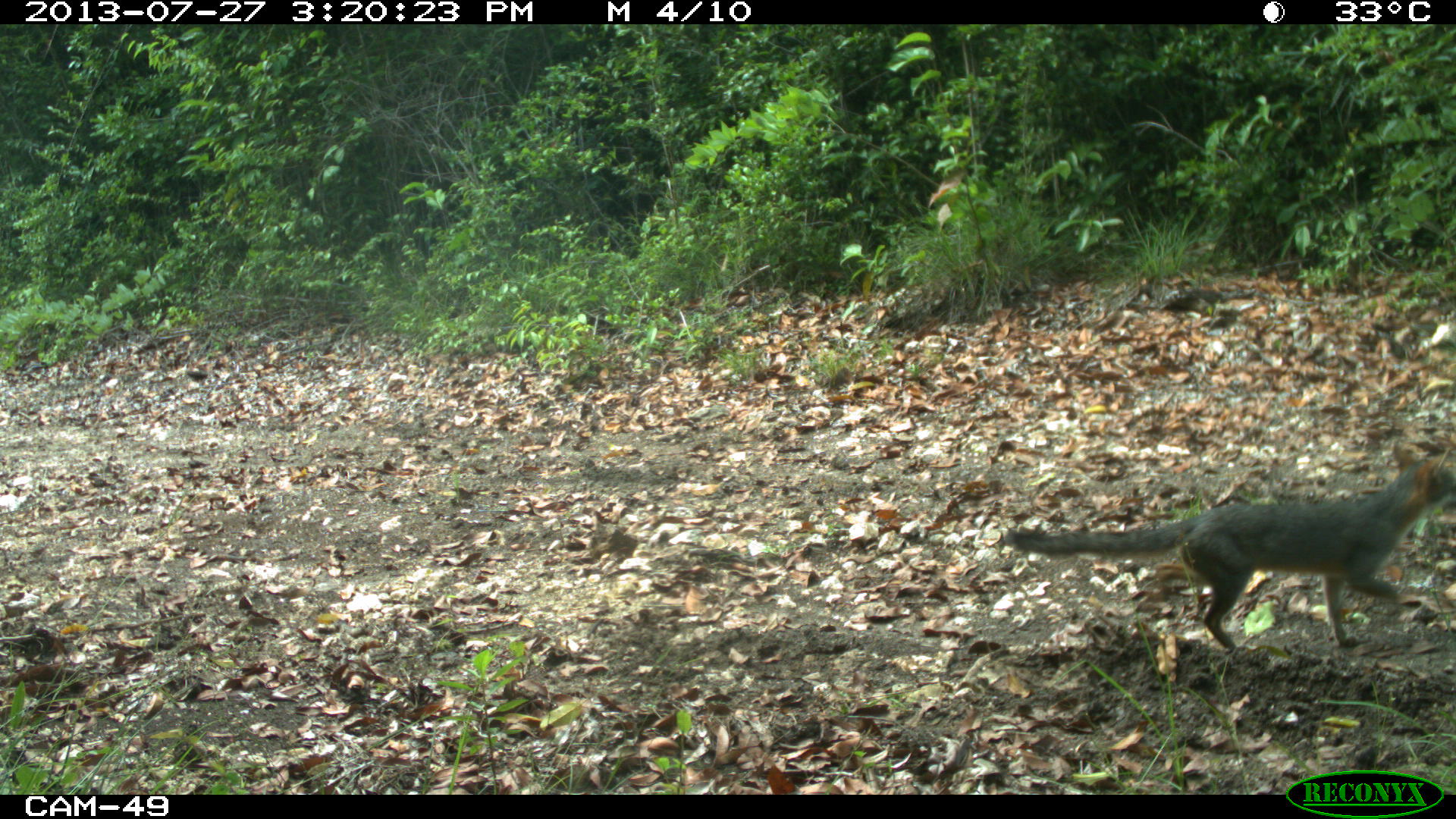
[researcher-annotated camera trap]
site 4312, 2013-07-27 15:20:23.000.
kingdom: Animalia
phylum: Chordata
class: Mammalia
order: Carnivora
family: Canidae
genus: Urocyon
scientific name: Urocyon cinereoargenteus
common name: gray fox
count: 1